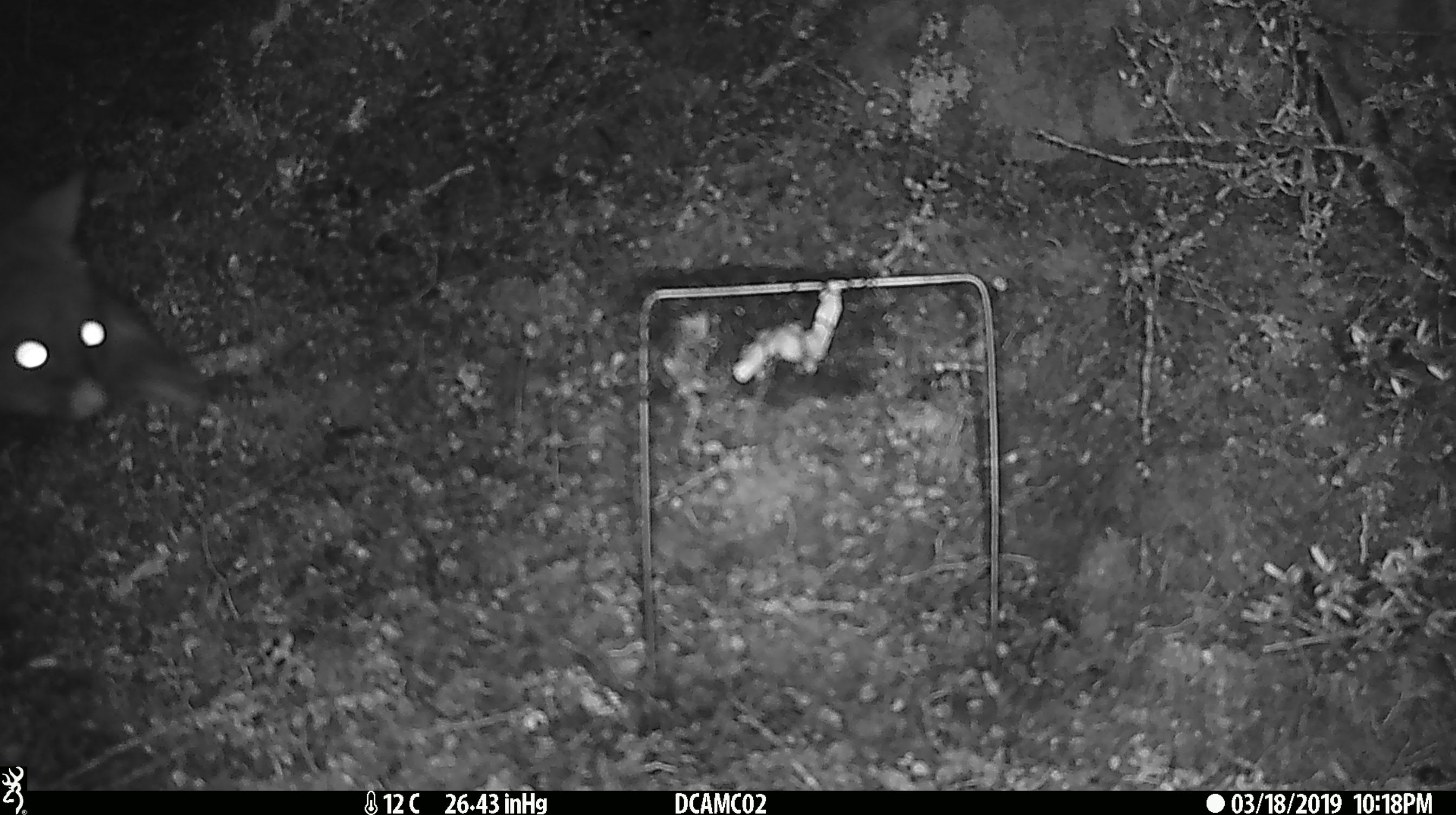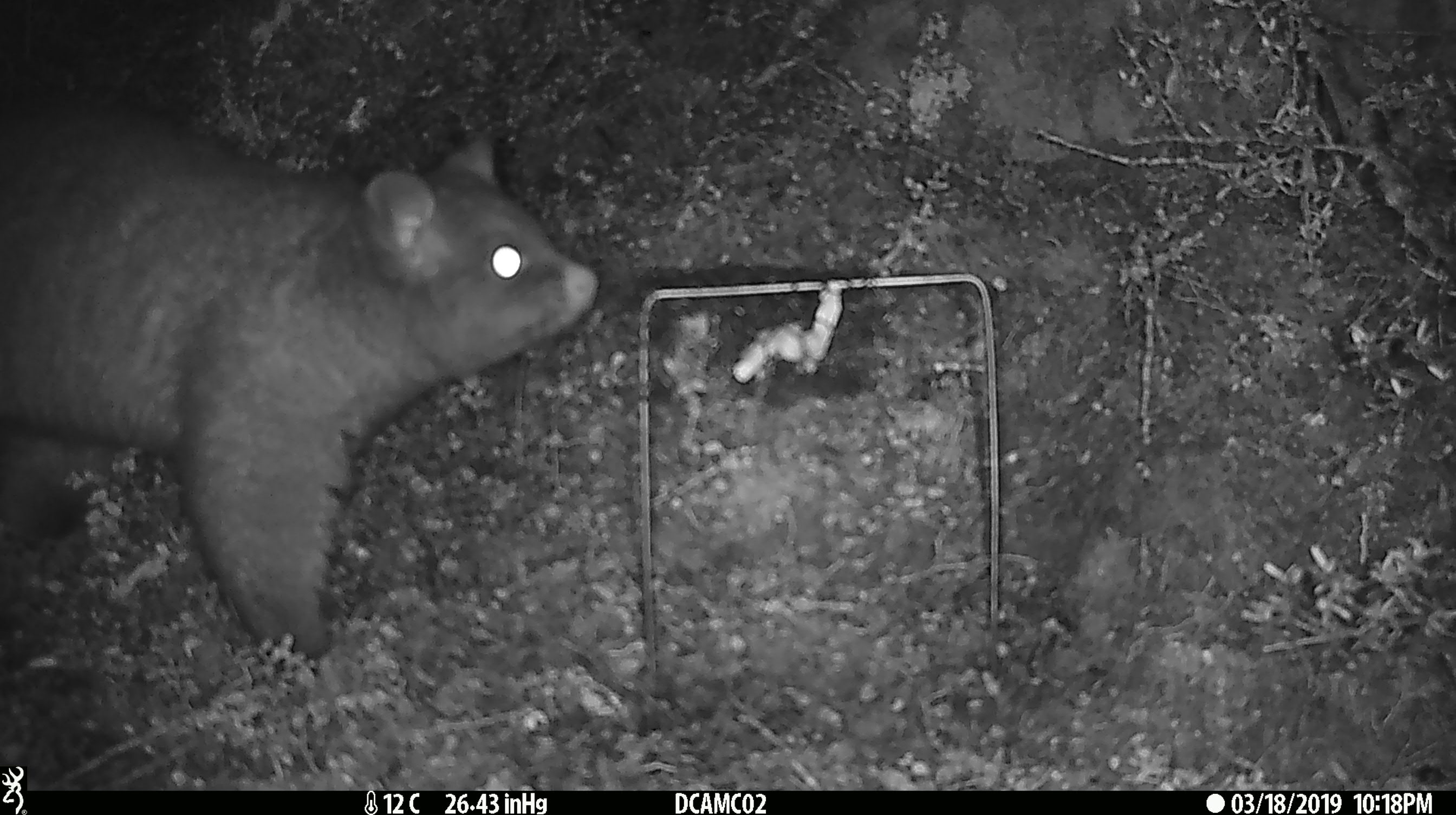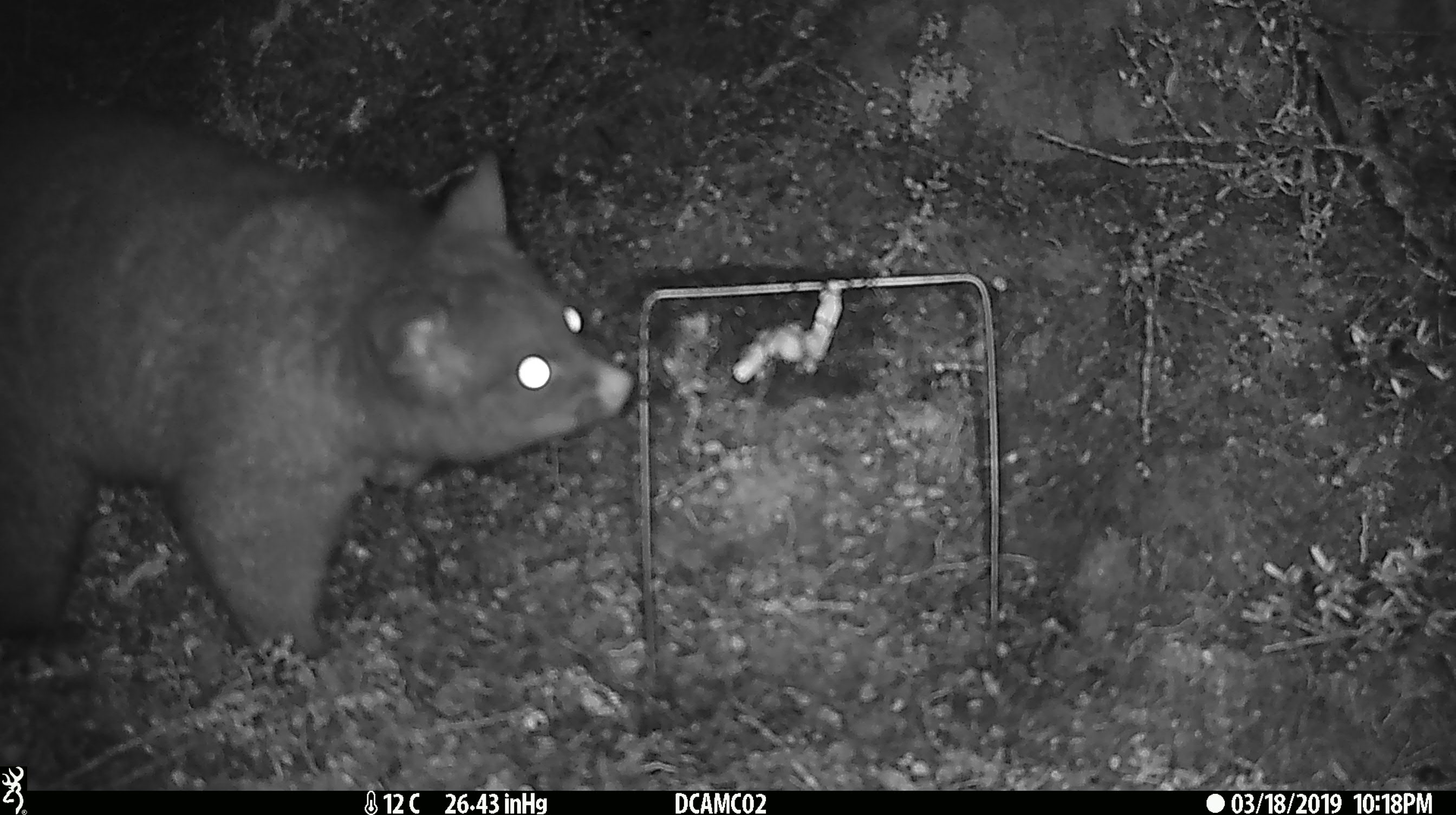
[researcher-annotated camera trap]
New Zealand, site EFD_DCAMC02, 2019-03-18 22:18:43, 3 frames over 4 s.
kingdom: Animalia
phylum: Chordata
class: Mammalia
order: Diprotodontia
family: Phalangeridae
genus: Trichosurus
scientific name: Trichosurus vulpecula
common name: common brushtail possum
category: possum